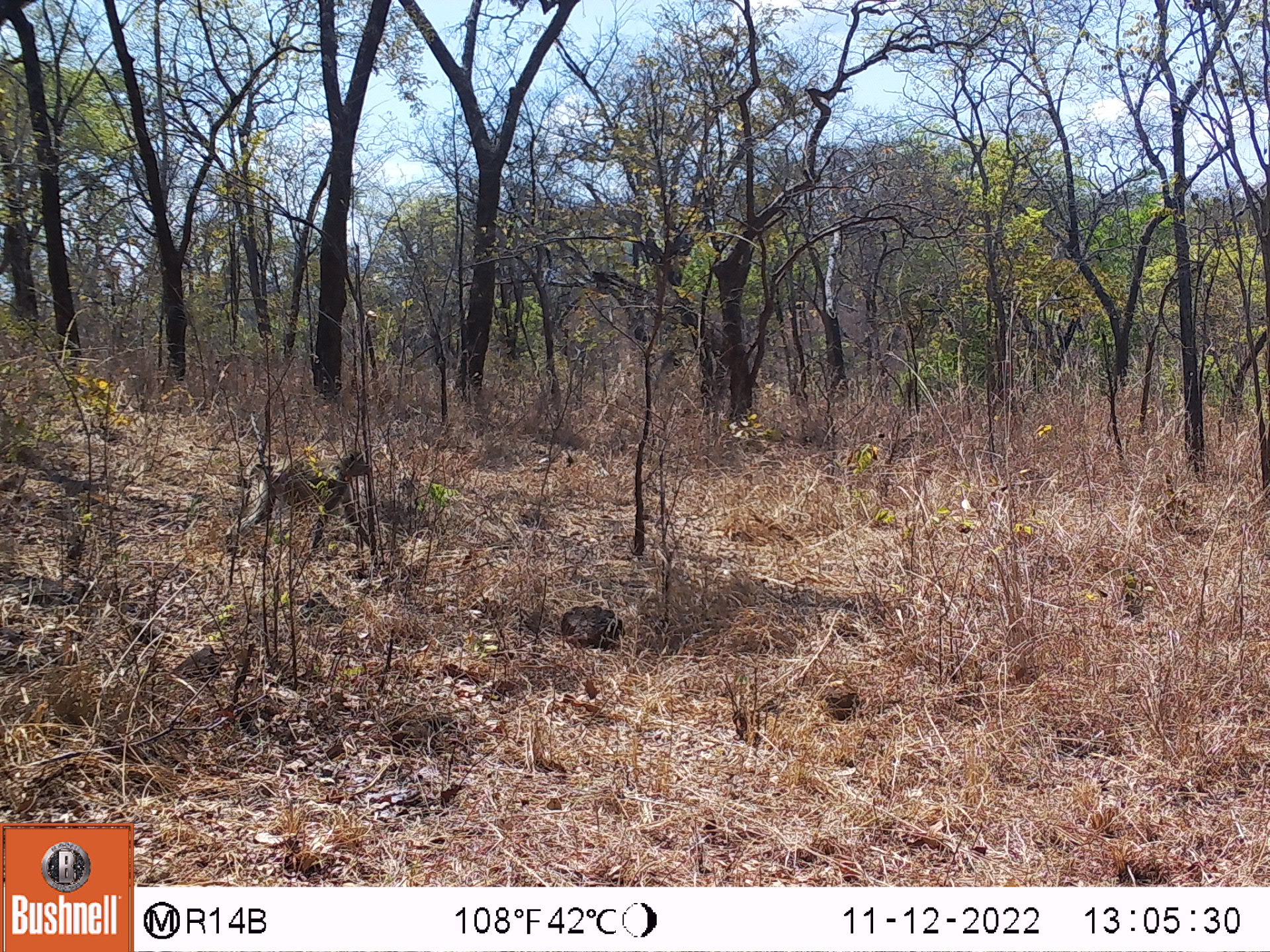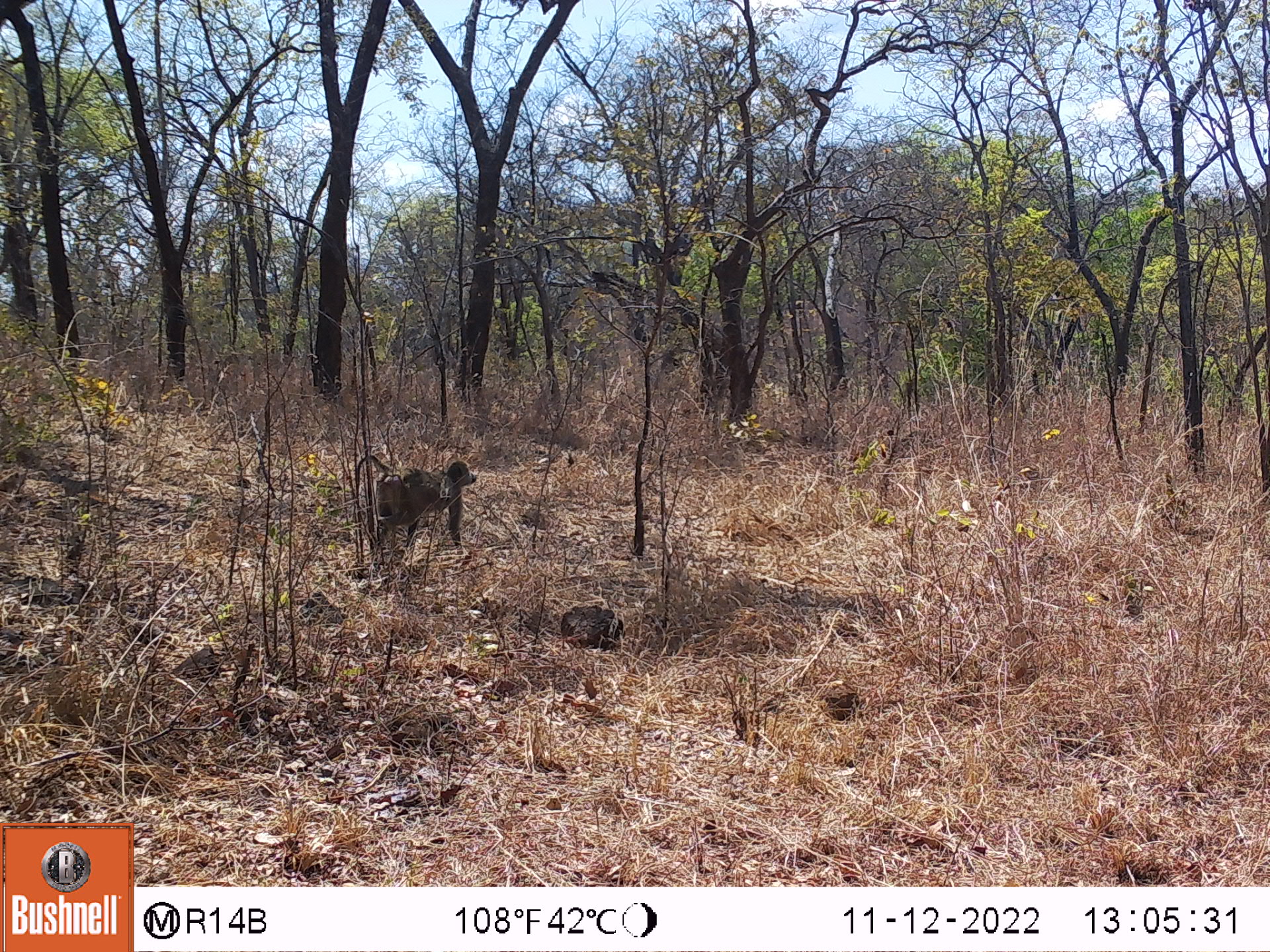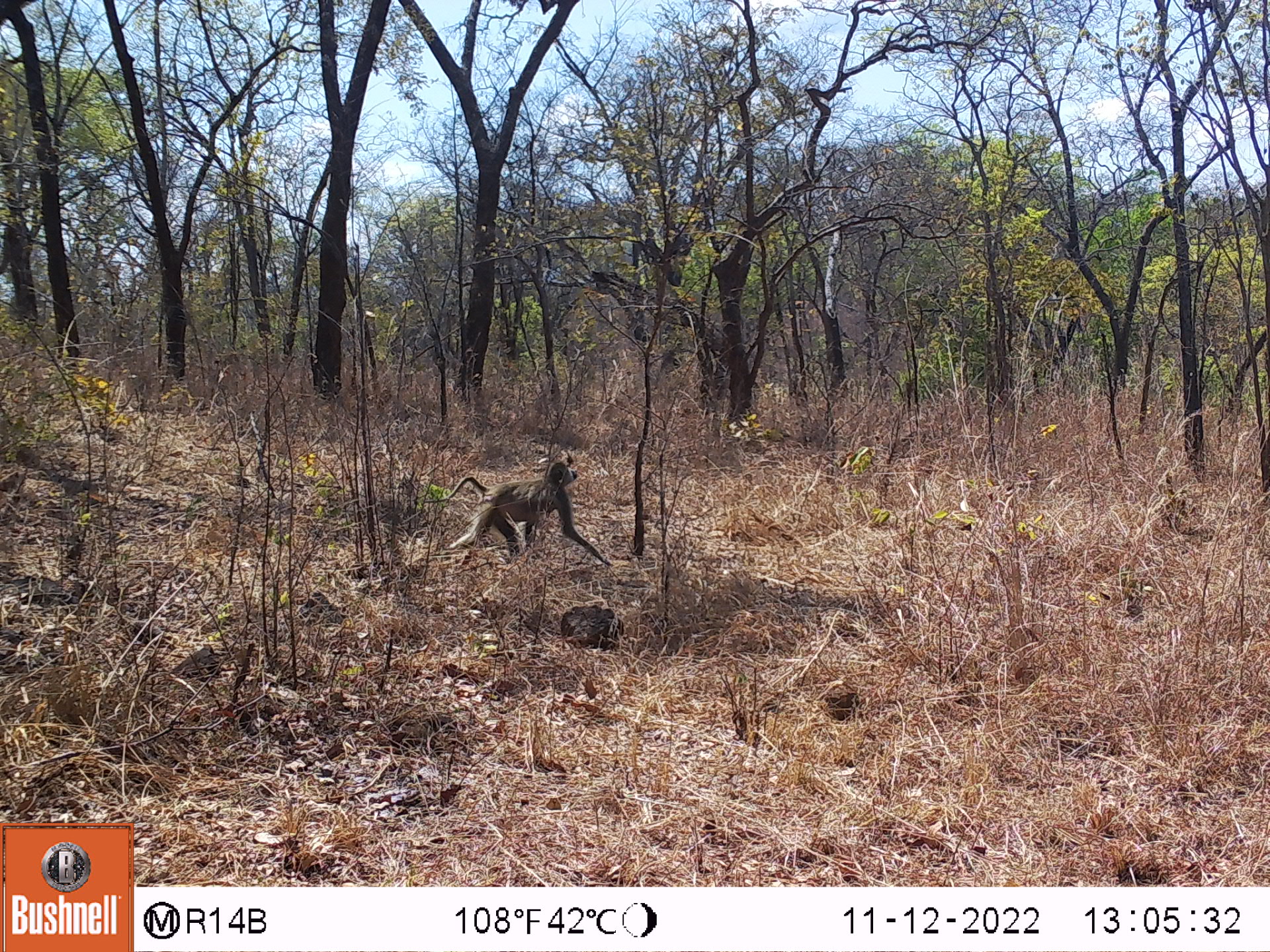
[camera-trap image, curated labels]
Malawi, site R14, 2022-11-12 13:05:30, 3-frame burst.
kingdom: Animalia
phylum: Chordata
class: Mammalia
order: Artiodactyla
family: Suidae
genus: Phacochoerus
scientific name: Phacochoerus africanus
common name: common warthog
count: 1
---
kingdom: Animalia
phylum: Chordata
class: Mammalia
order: Primates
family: Cercopithecidae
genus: Papio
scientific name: Papio cynocephalus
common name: yellow baboon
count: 1